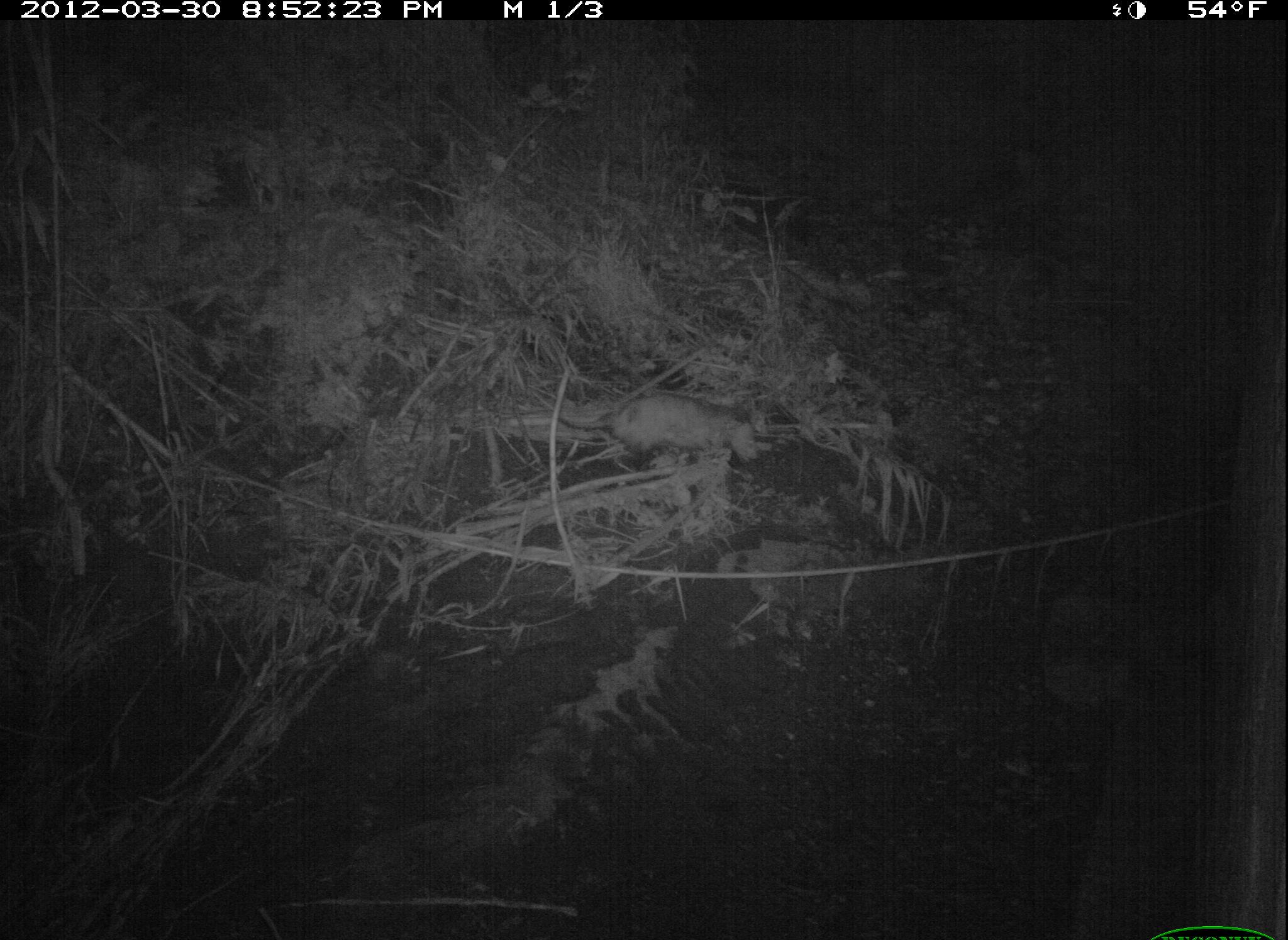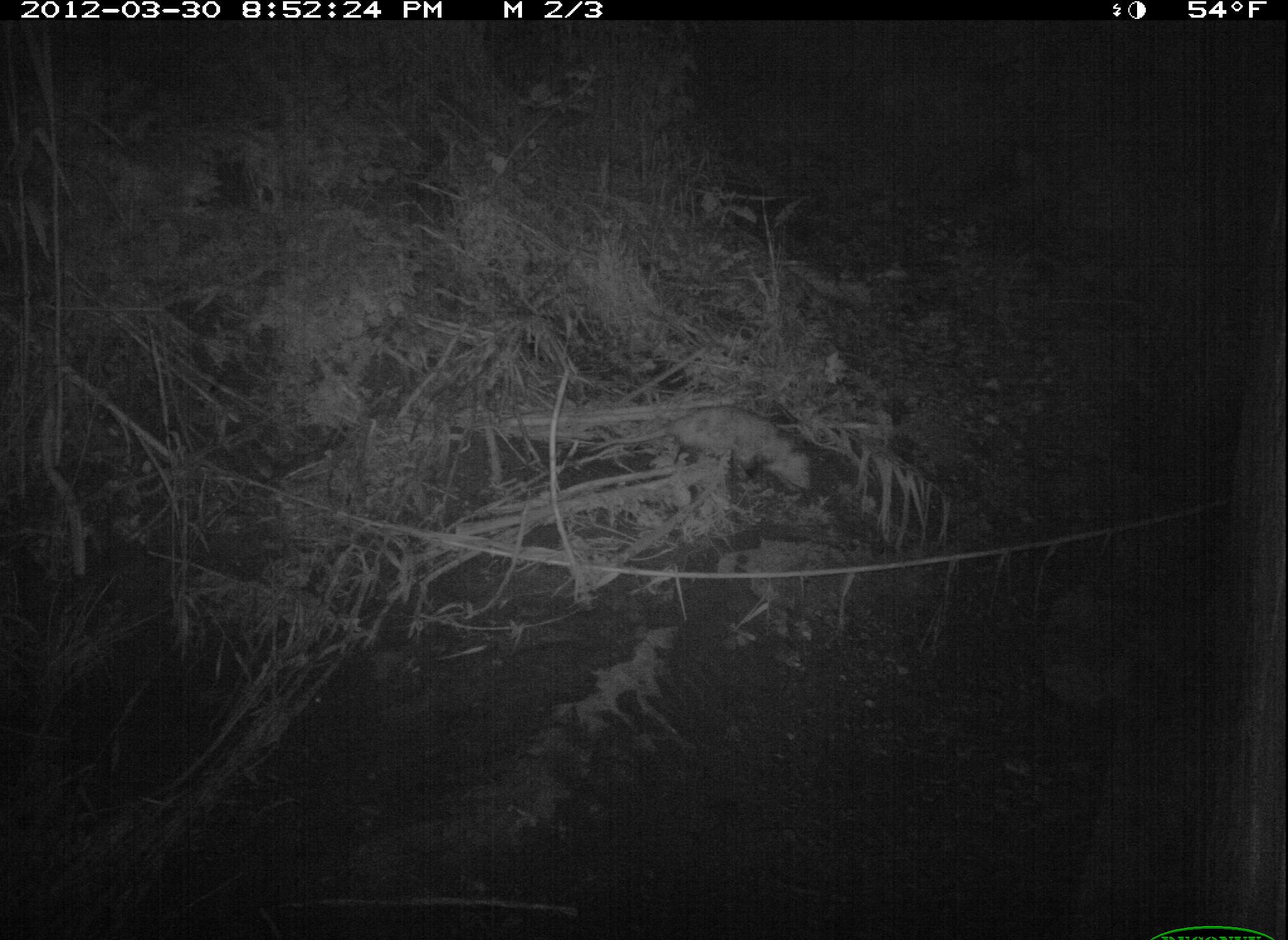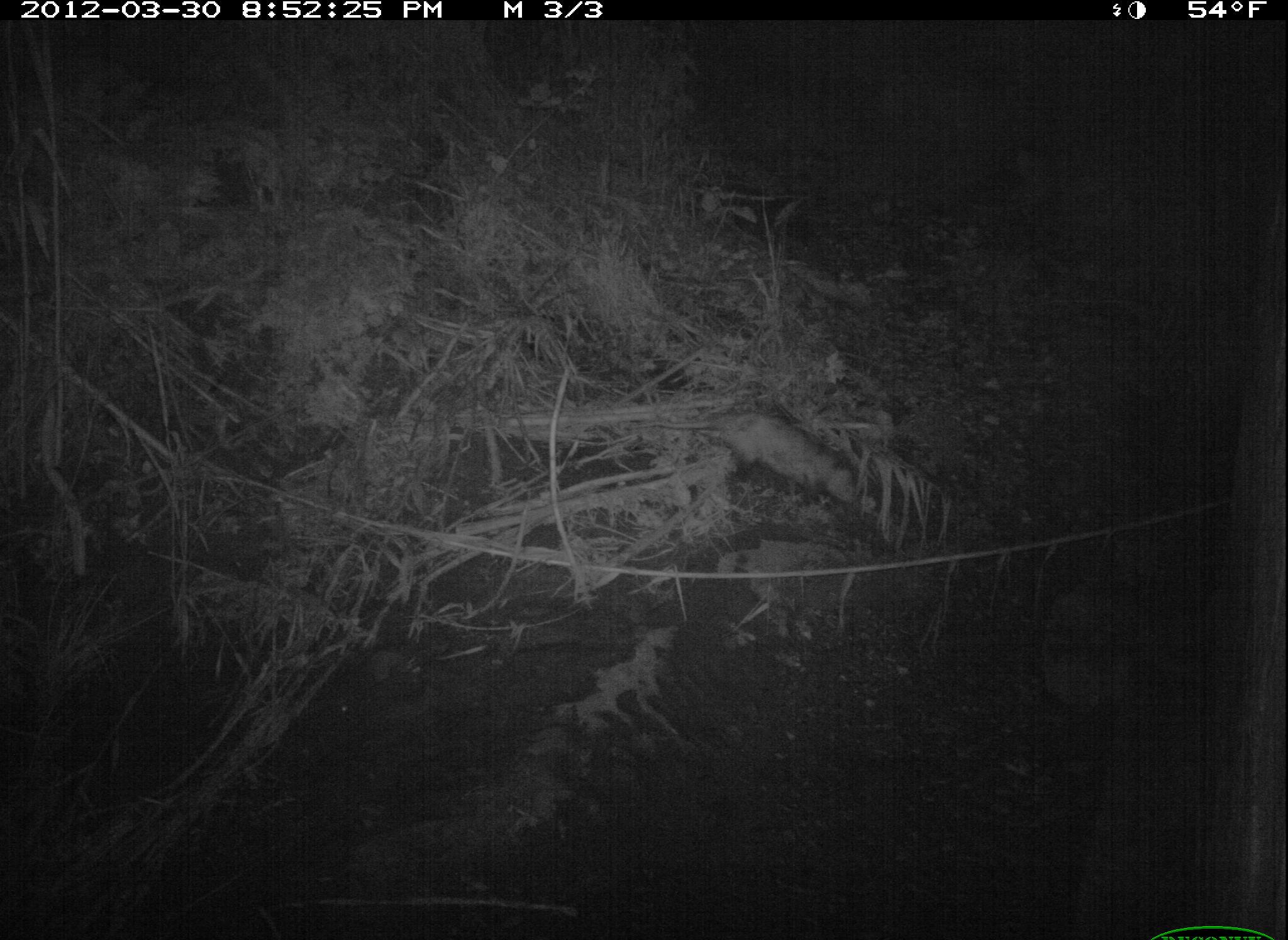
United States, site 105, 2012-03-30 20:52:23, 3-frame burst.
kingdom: Animalia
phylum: Chordata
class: Mammalia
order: Didelphimorphia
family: Didelphidae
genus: Didelphis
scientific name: Didelphis virginiana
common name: virginia opossum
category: opossum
Opossum (virginia opossum) (Didelphis virginiana).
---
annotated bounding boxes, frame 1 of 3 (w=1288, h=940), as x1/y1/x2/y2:
opossum: 555/372/776/482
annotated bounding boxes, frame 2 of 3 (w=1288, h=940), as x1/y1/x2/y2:
opossum: 676/396/821/506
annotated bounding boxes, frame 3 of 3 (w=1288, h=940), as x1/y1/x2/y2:
opossum: 649/377/869/515